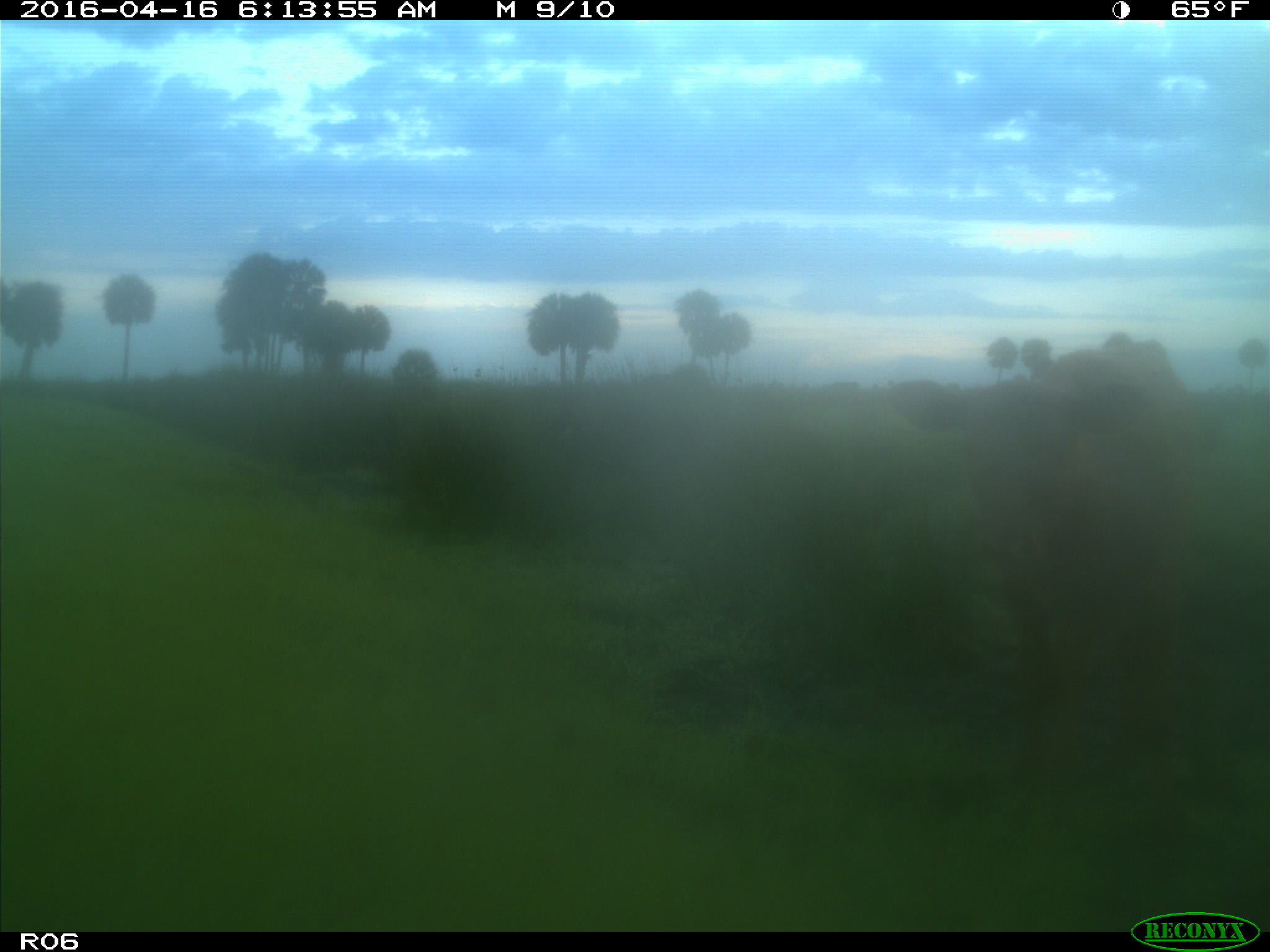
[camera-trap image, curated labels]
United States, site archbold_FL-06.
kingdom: Animalia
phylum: Chordata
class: Mammalia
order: Artiodactyla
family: Bovidae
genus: Bos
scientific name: Bos taurus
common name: domestic cow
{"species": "Bos taurus (domestic cow)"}